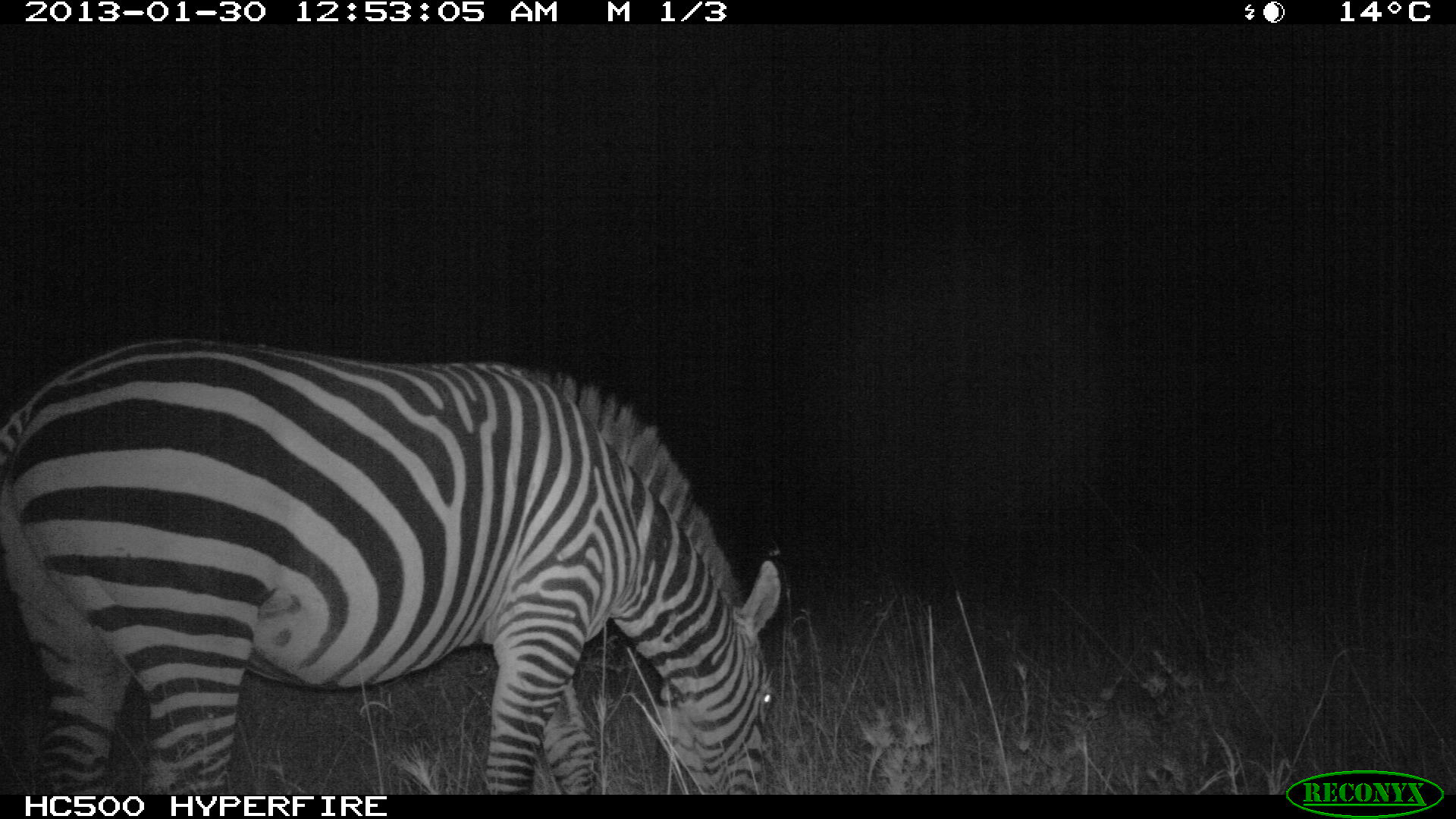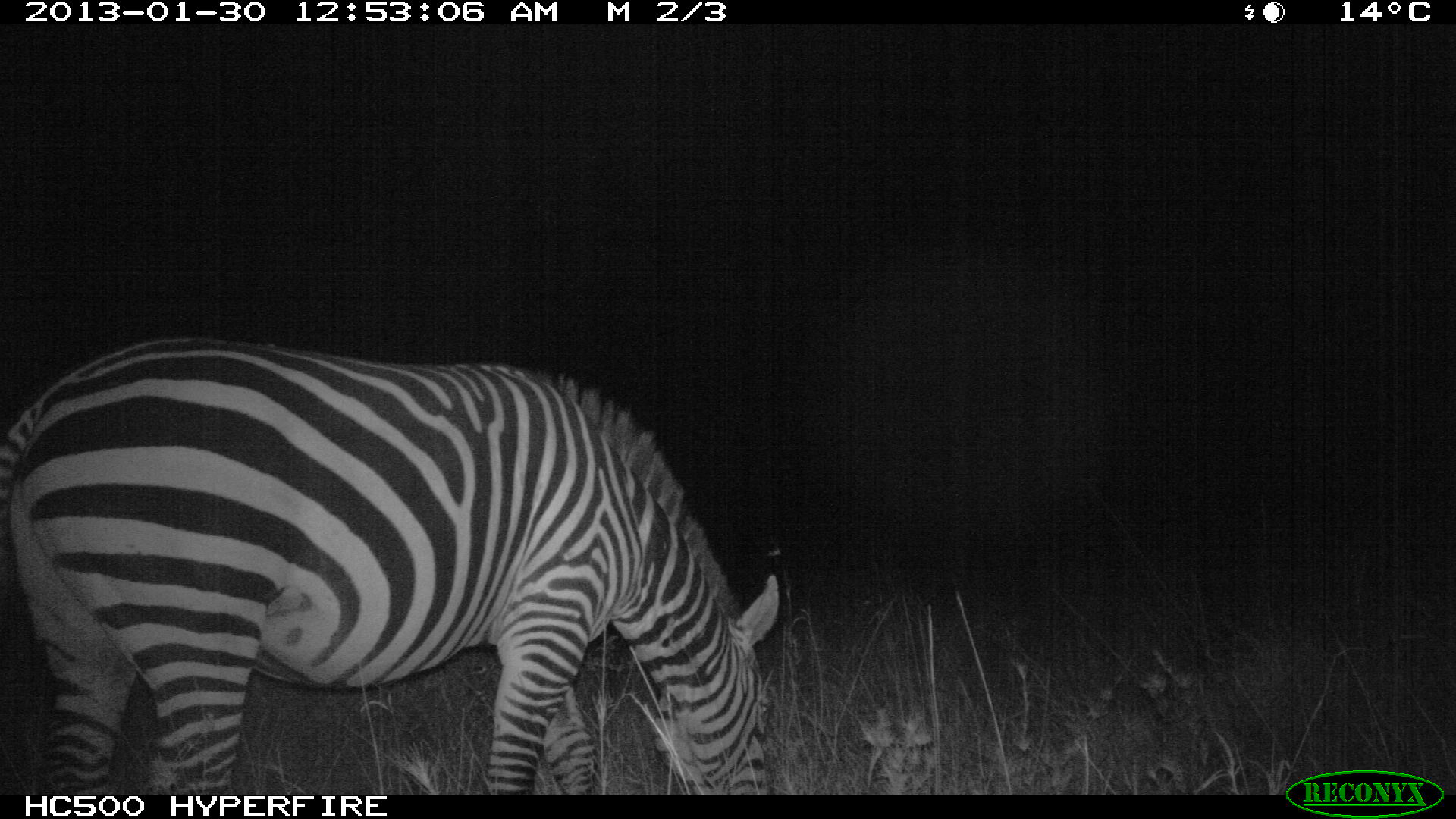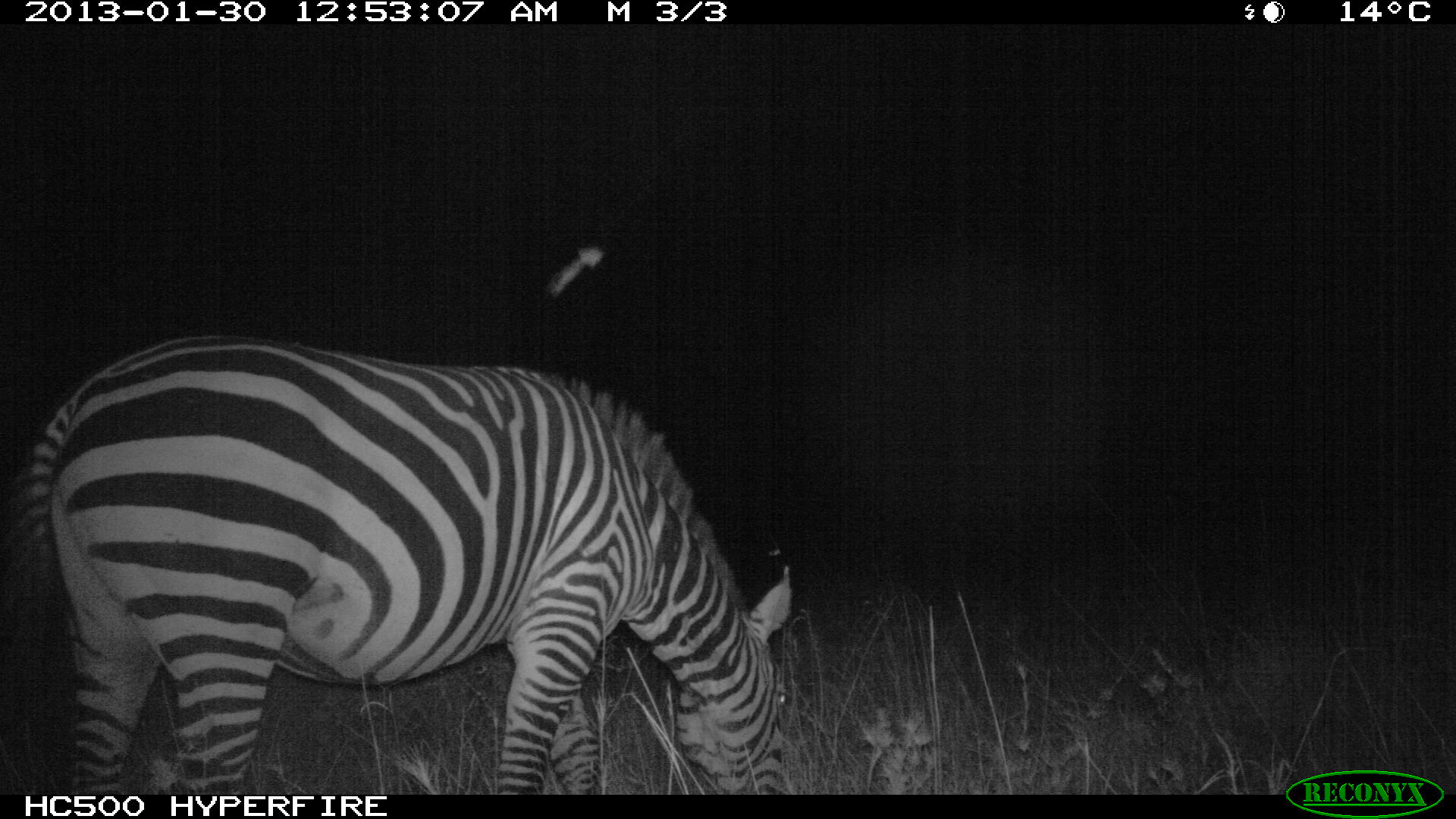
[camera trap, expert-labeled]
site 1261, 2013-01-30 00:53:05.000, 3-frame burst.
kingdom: Animalia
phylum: Chordata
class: Mammalia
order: Perissodactyla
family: Equidae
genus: Equus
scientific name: Equus quagga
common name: plains zebra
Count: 1.